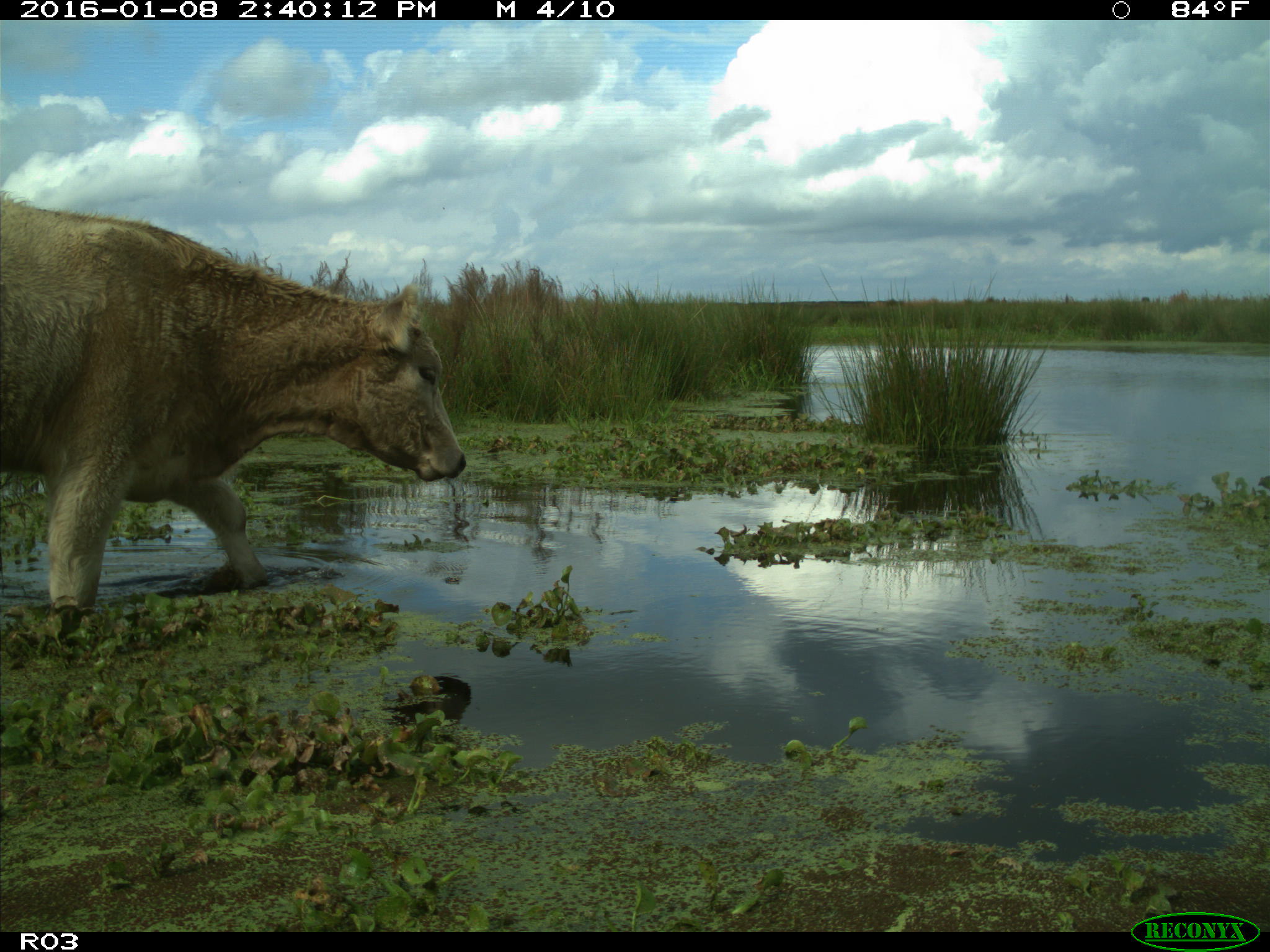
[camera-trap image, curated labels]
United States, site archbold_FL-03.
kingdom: Animalia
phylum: Chordata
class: Mammalia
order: Artiodactyla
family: Bovidae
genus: Bos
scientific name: Bos taurus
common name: domestic cow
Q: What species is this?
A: Bos taurus (domestic cow).